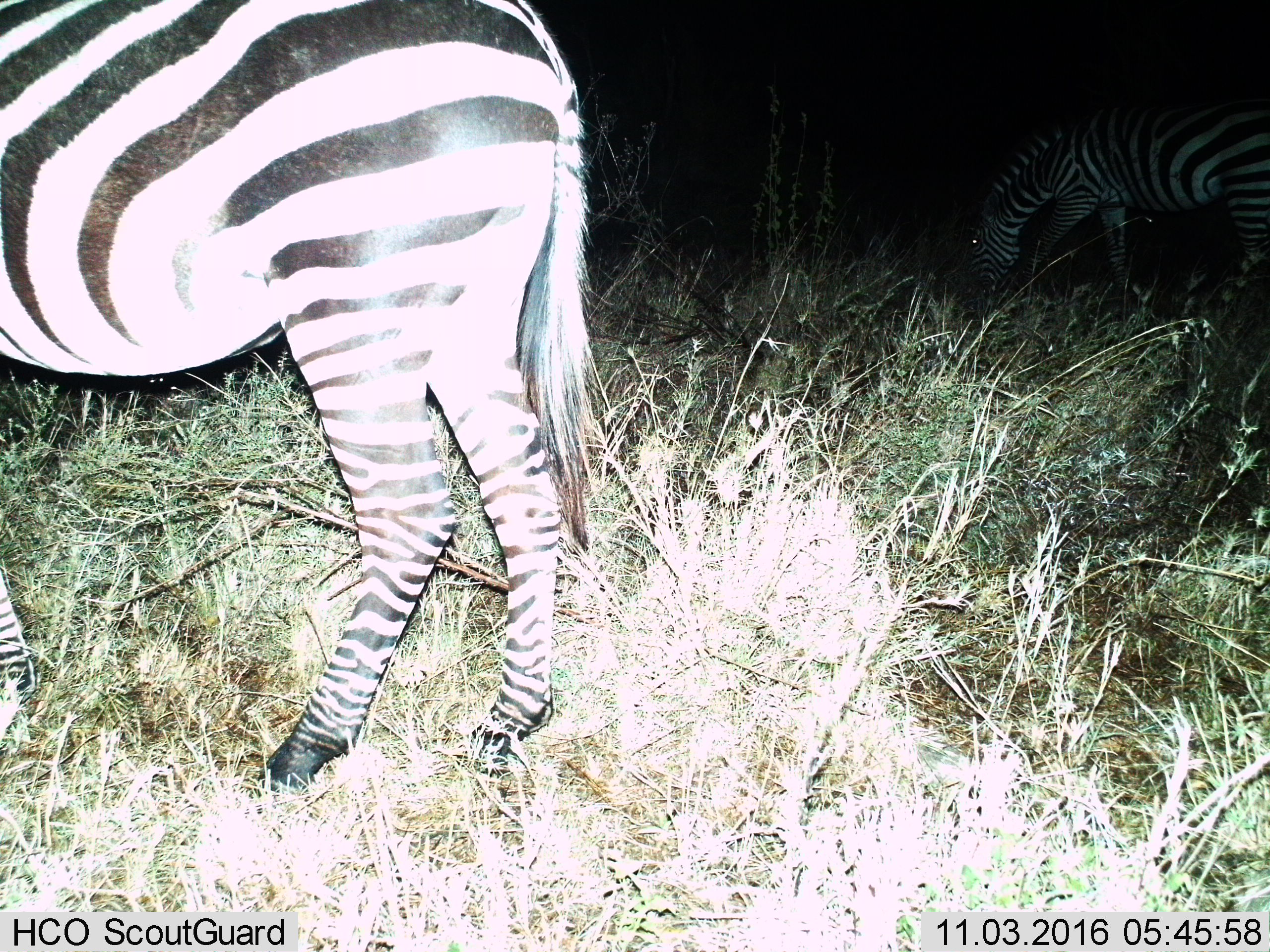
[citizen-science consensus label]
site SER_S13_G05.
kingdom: Animalia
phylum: Chordata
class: Mammalia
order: Perissodactyla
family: Equidae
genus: Equus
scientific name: Equus quagga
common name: plains zebra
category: zebraplains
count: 1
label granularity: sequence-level